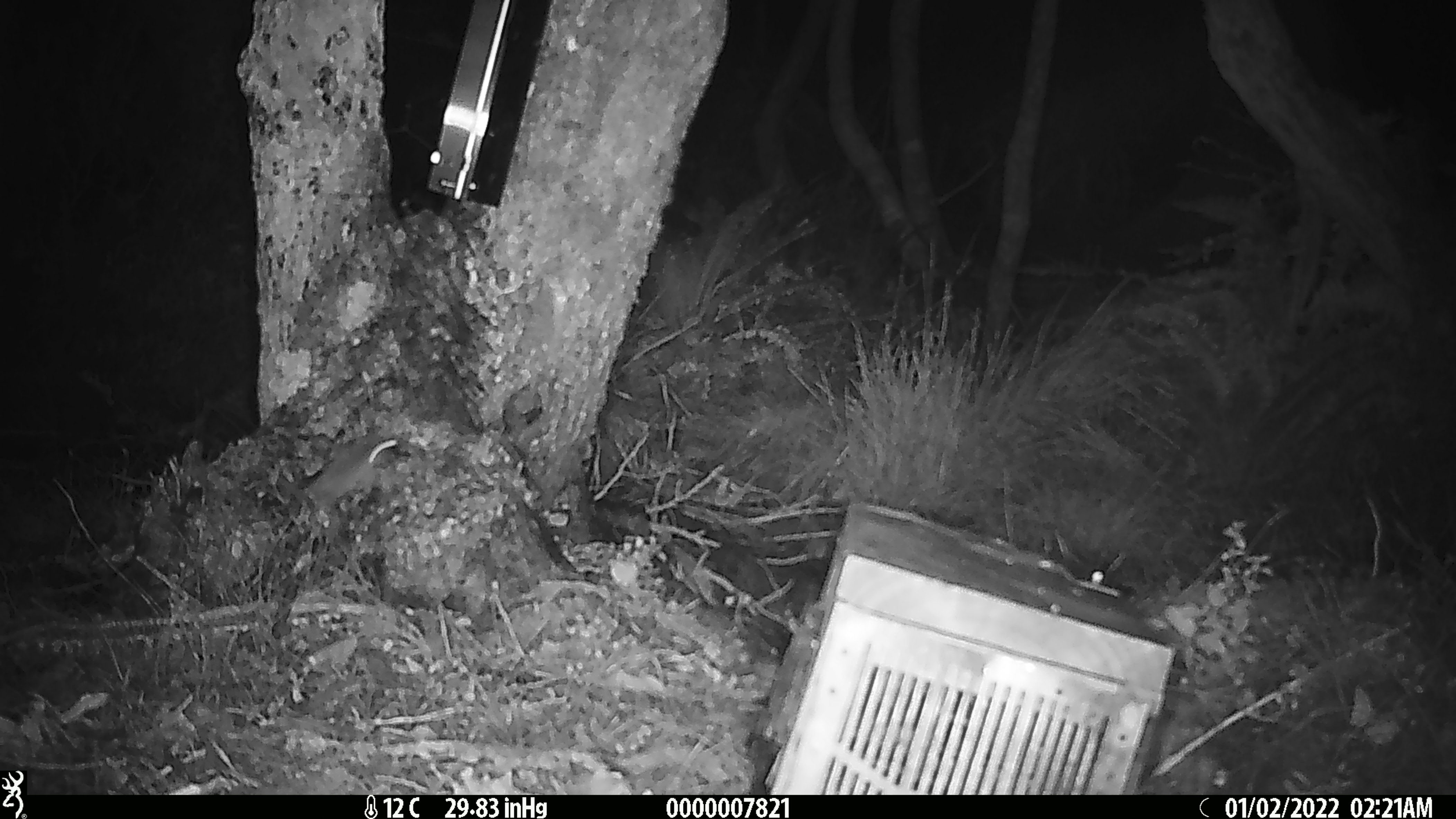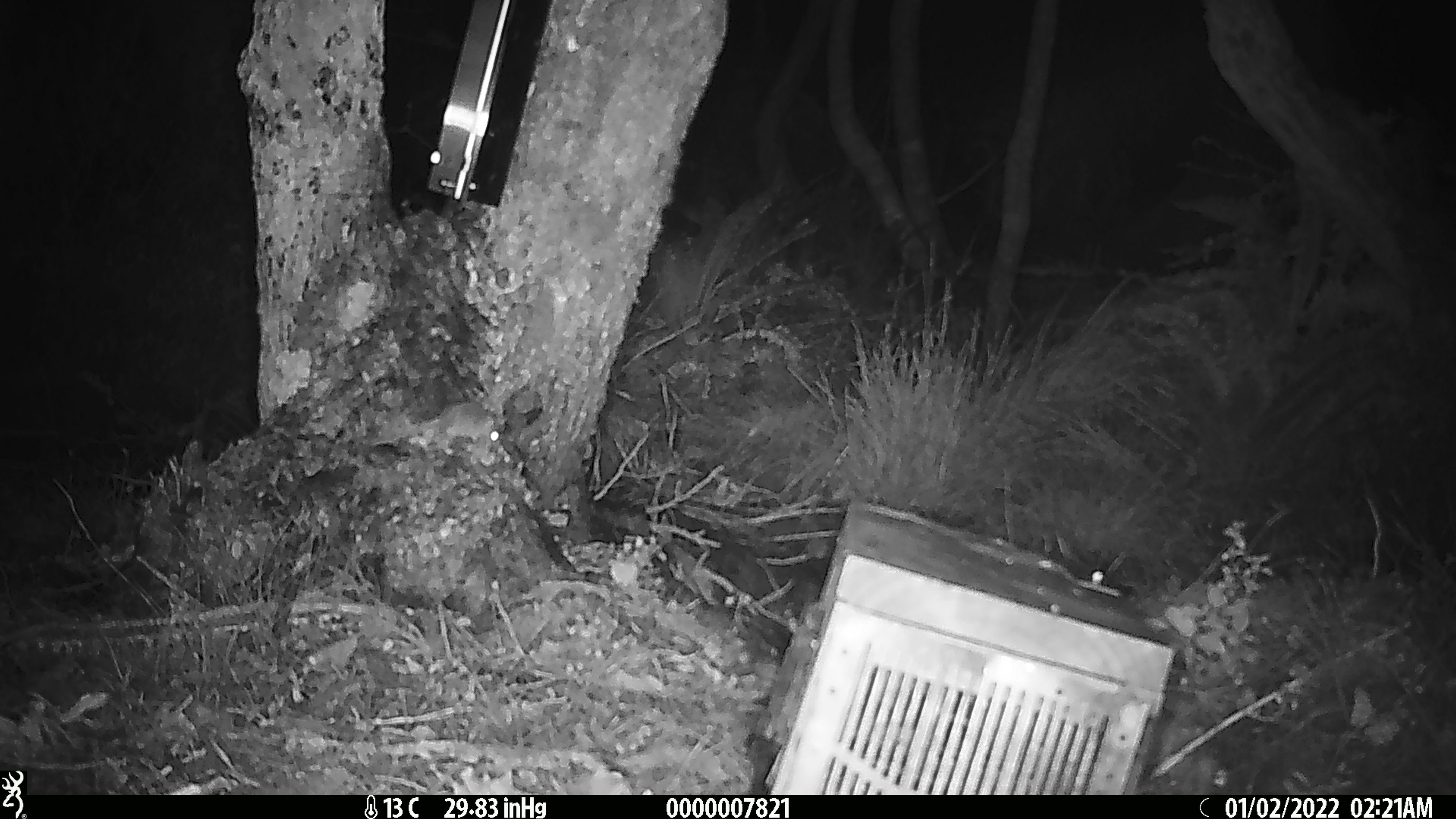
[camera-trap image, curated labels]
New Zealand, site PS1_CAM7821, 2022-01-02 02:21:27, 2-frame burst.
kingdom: Animalia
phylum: Chordata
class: Mammalia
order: Rodentia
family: Muridae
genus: Mus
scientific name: Mus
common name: mouse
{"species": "mouse (Mus)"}